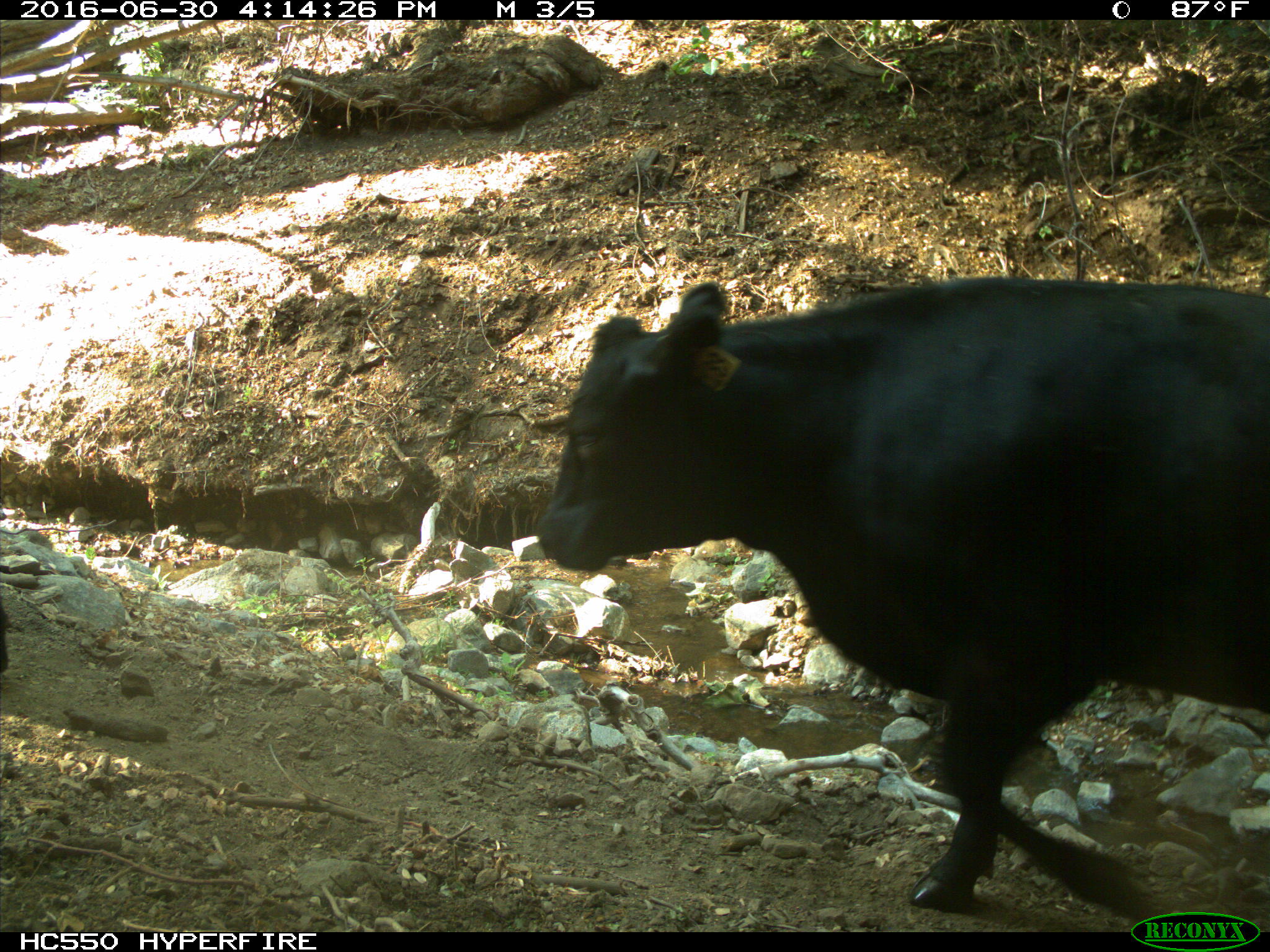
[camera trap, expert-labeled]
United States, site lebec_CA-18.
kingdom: Animalia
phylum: Chordata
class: Mammalia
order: Artiodactyla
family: Bovidae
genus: Bos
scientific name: Bos taurus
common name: domestic cow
Bos taurus (domestic cow).